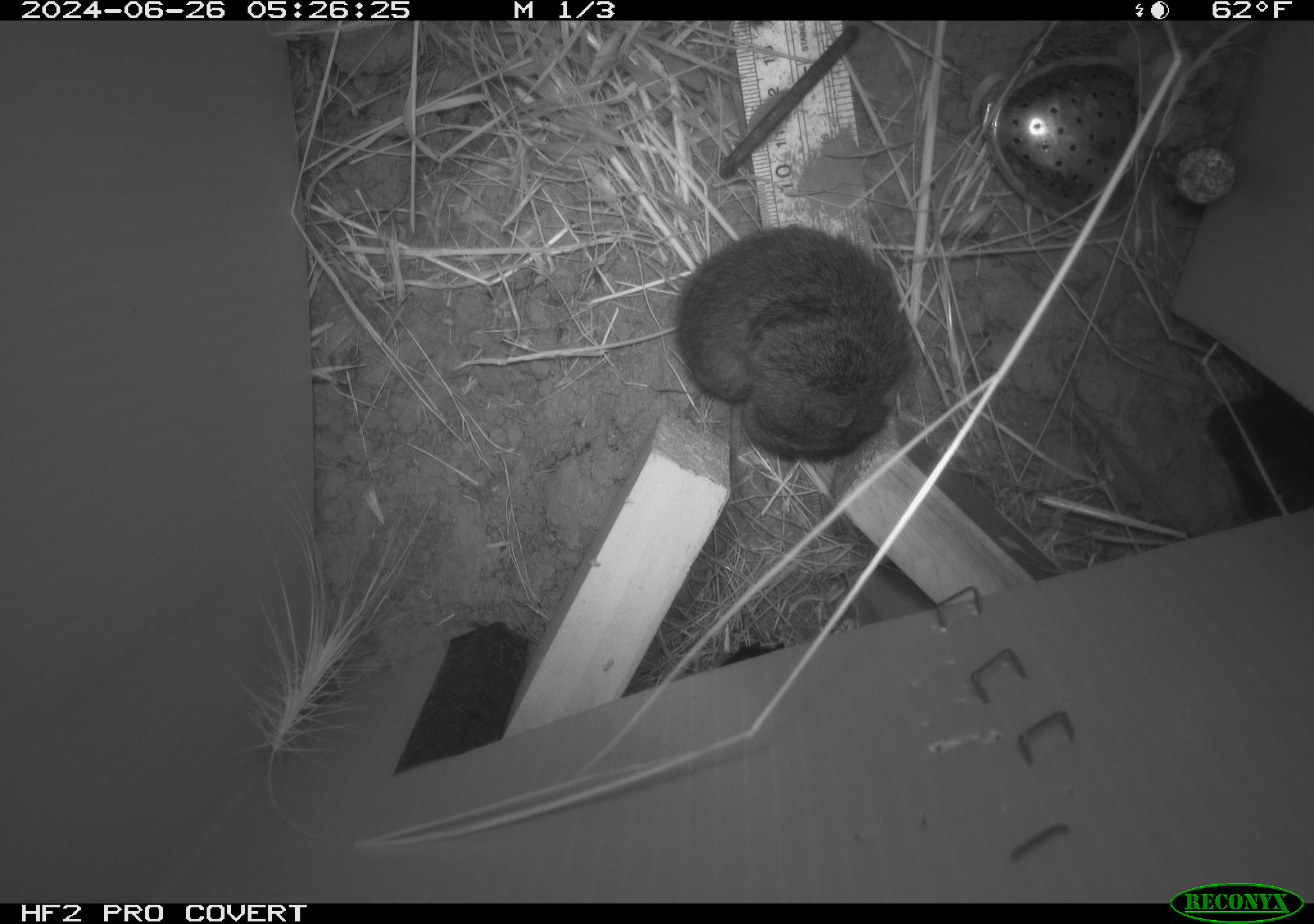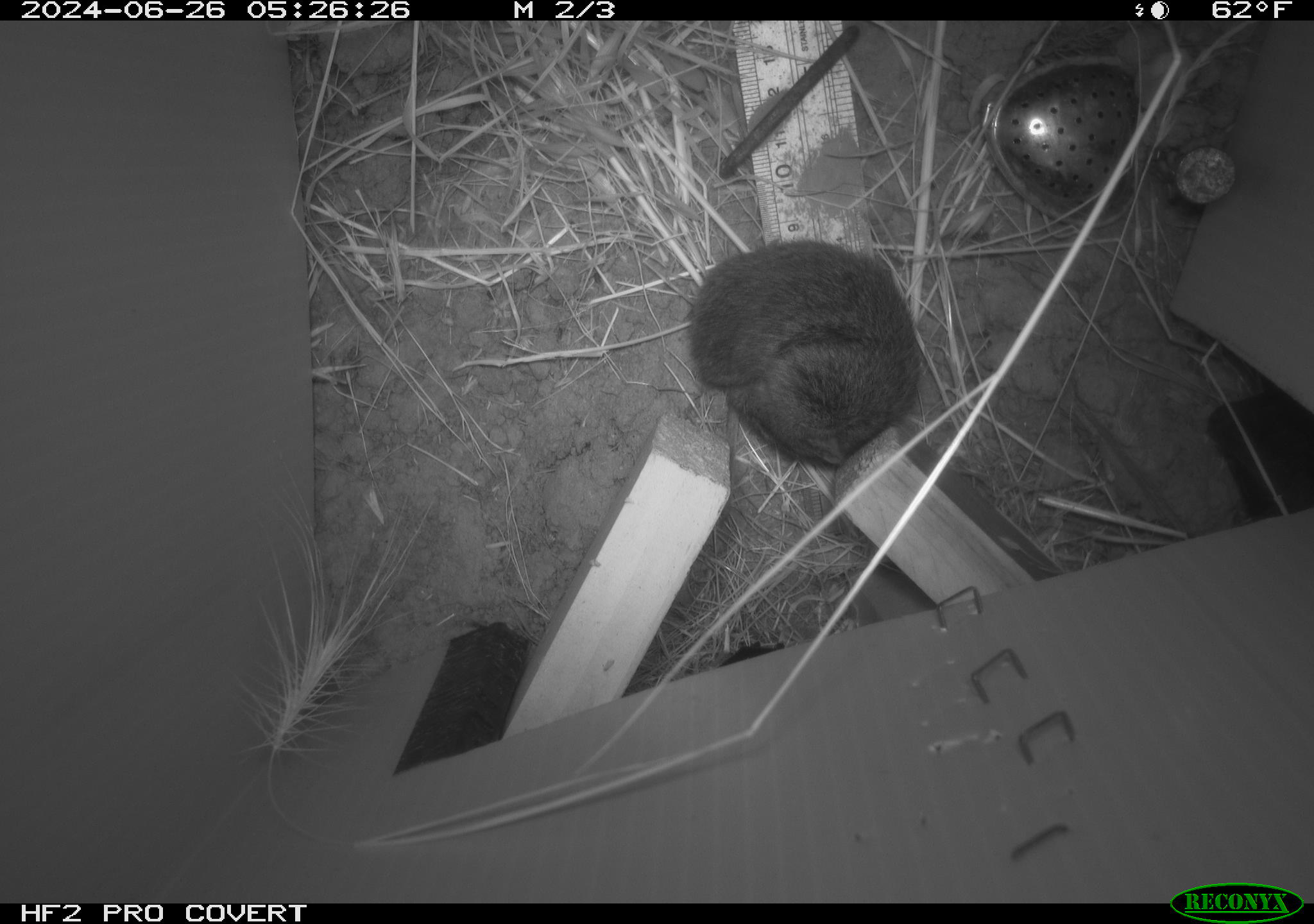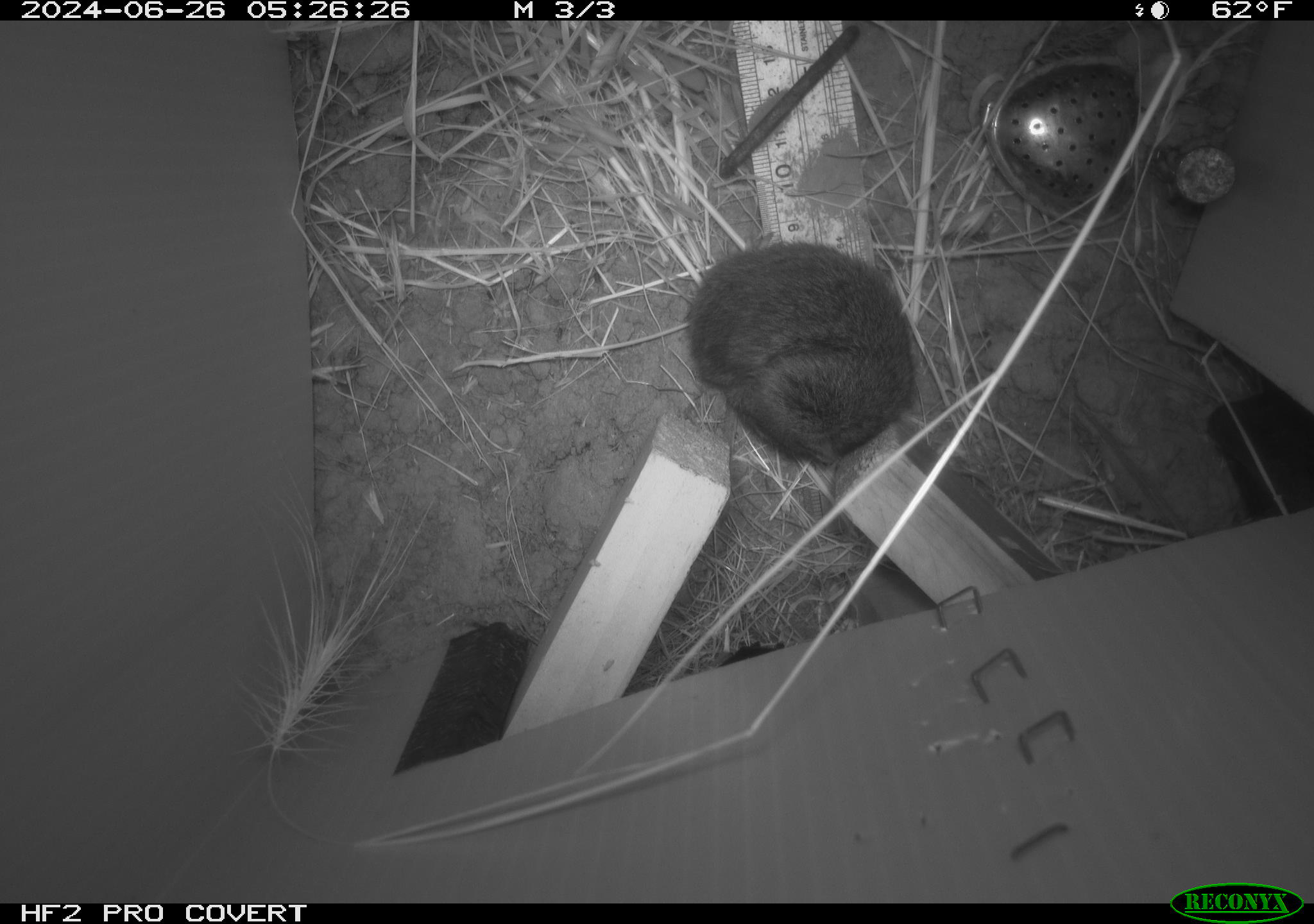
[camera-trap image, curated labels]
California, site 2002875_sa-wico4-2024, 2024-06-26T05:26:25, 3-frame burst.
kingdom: Animalia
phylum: Chordata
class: Mammalia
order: Rodentia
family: Cricetidae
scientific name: Arvicolinae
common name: voles, lemmings, and muskrats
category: arvicolinae subfamily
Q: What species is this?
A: Arvicolinae subfamily (voles, lemmings, and muskrats) (Arvicolinae).